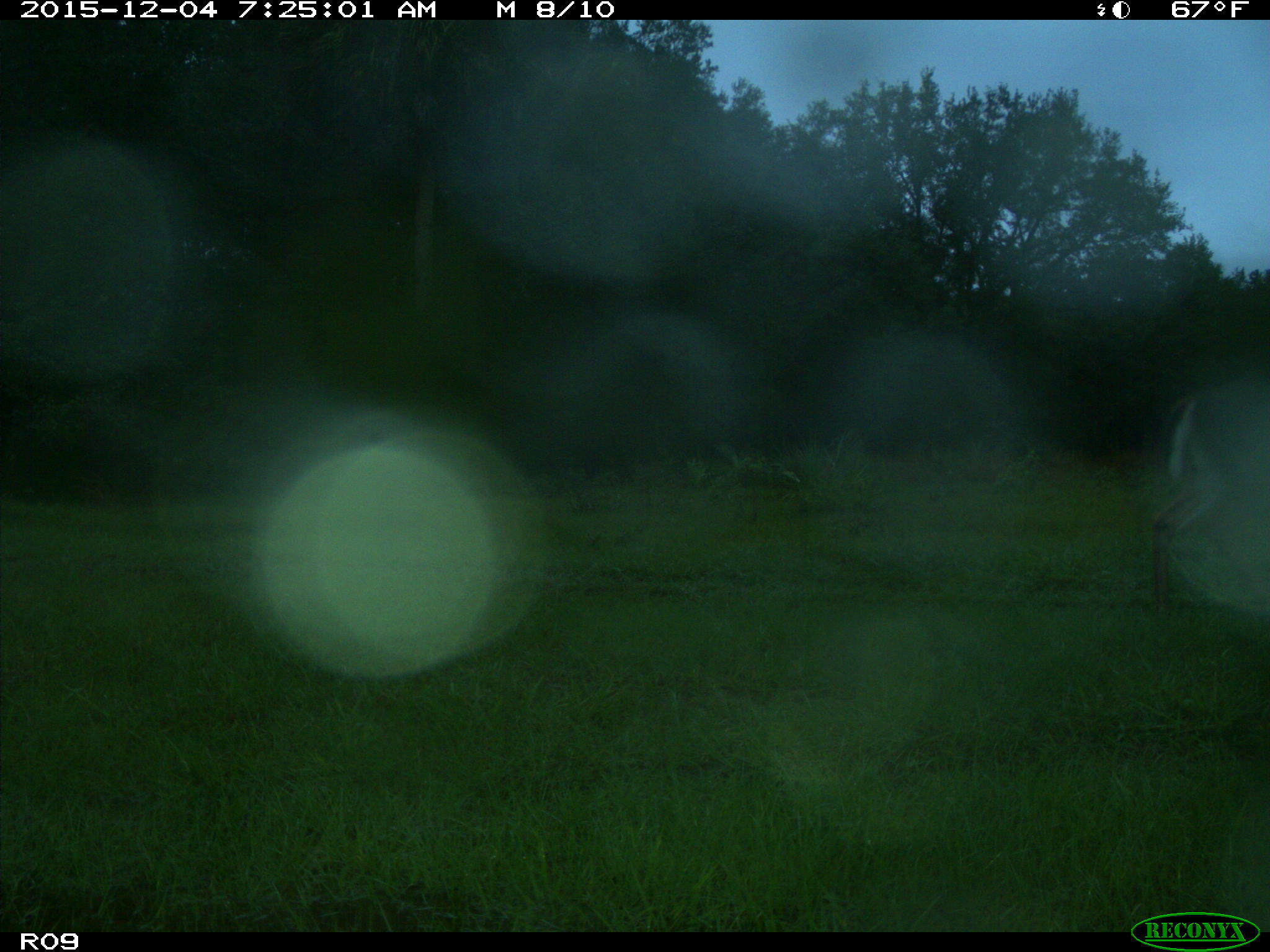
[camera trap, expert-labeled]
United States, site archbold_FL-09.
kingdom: Animalia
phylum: Chordata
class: Mammalia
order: Artiodactyla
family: Cervidae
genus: Odocoileus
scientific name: Odocoileus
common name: deer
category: unidentified deer